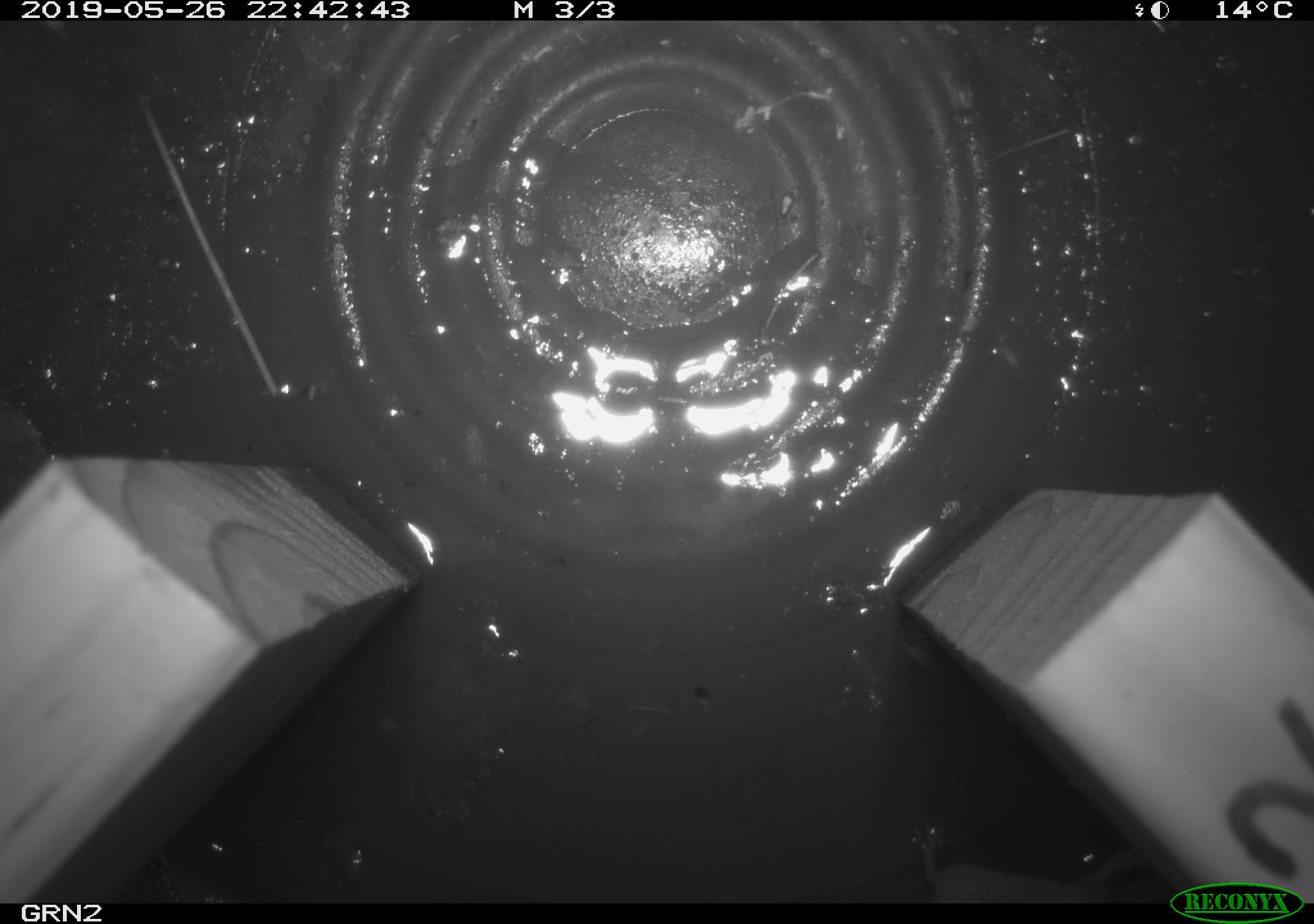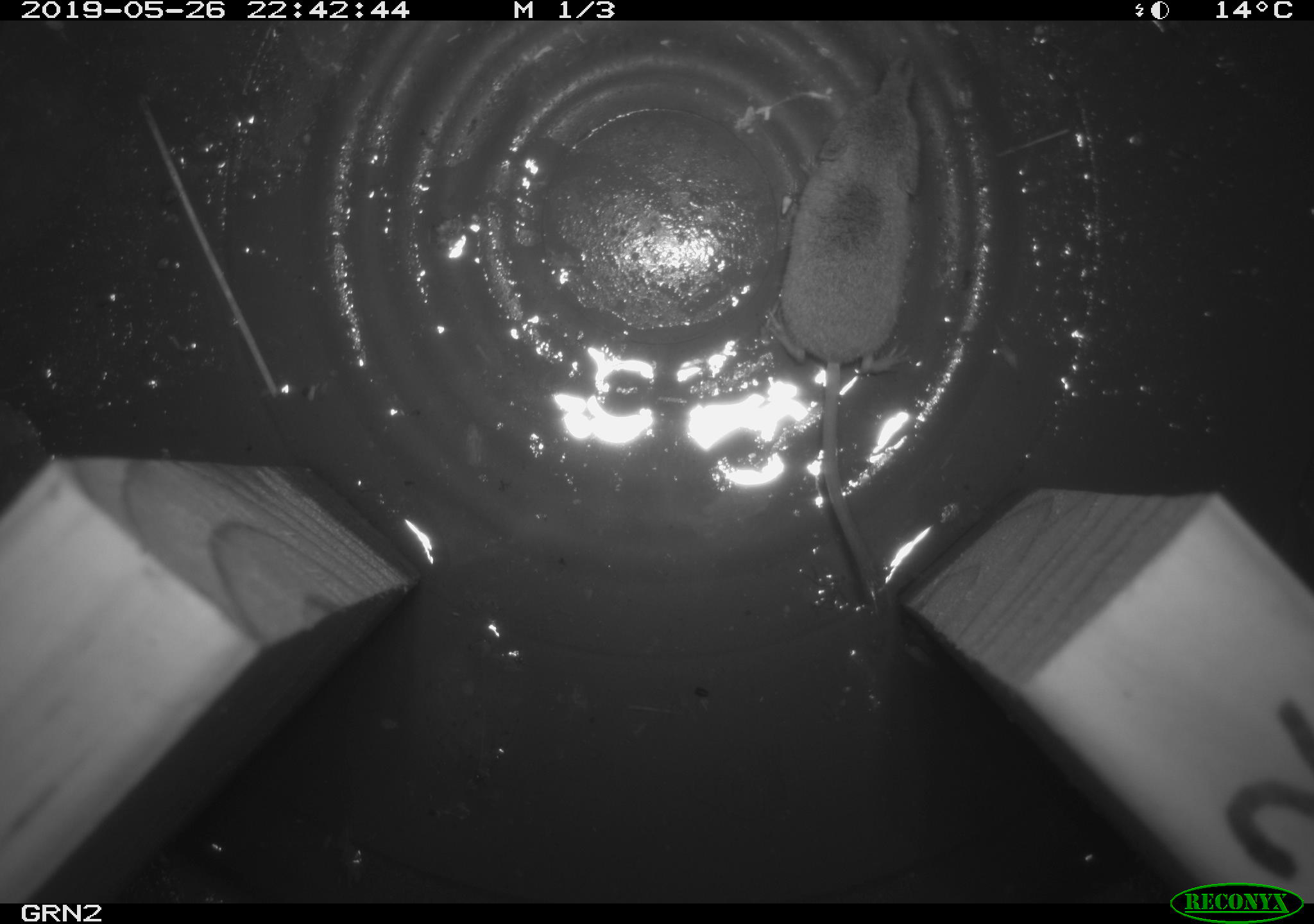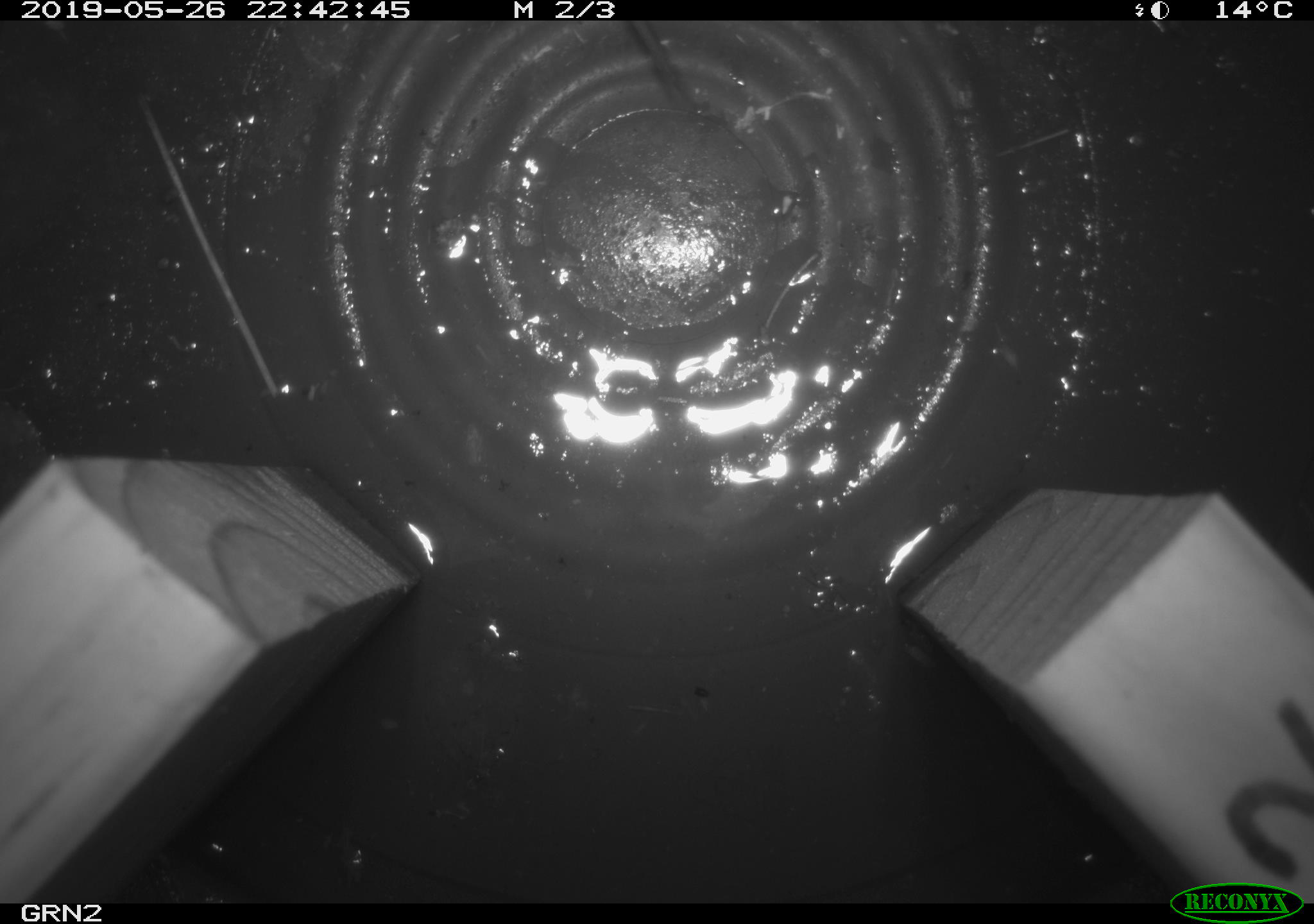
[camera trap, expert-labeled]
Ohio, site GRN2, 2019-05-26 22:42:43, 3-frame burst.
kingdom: Animalia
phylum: Chordata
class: Mammalia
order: Eulipotyphla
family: Soricidae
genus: Sorex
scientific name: Sorex cinereus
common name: masked shrew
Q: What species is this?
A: Masked shrew (Sorex cinereus).